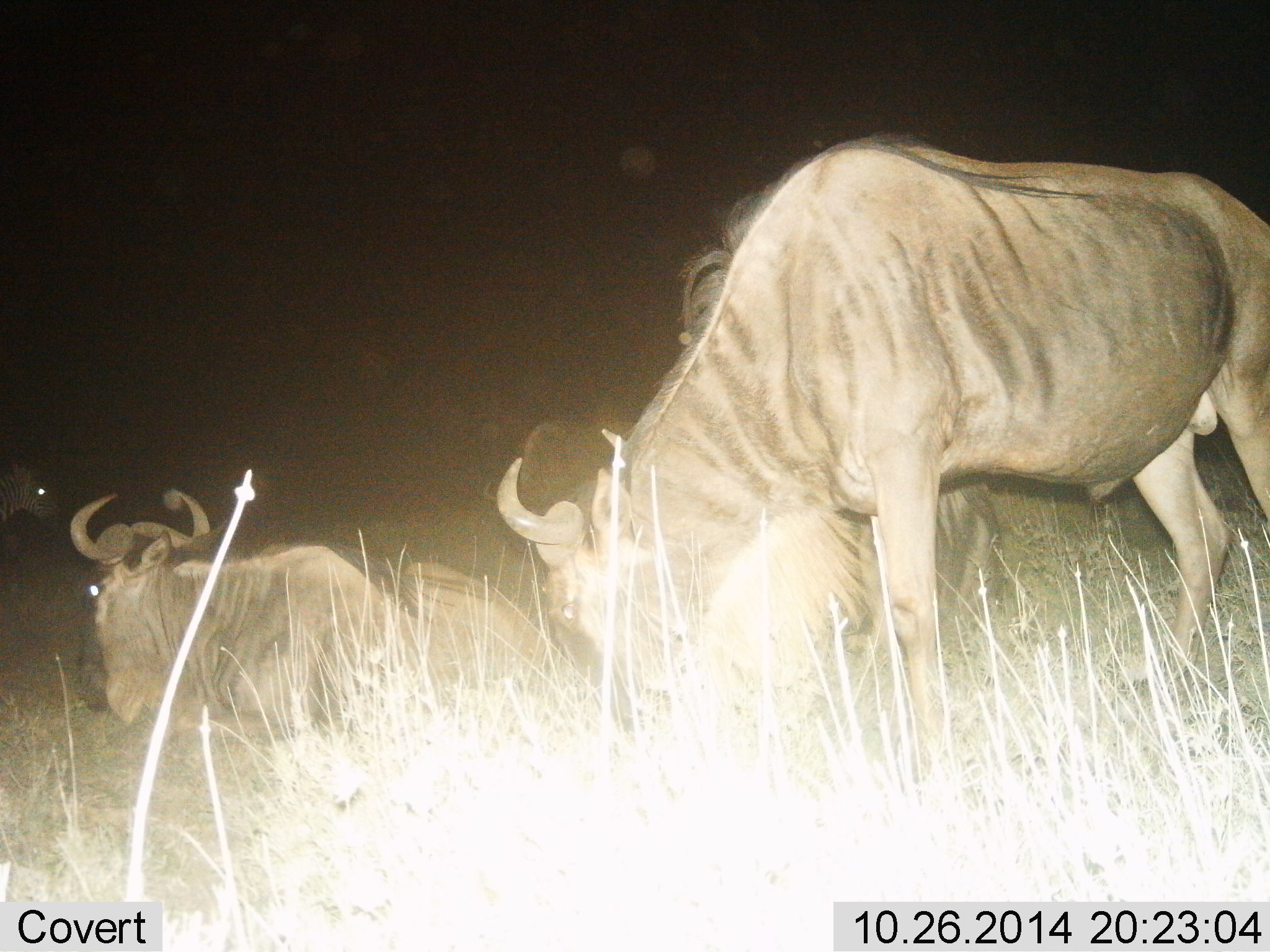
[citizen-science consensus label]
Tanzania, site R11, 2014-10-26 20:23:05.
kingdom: Animalia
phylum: Chordata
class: Mammalia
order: Artiodactyla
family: Bovidae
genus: Connochaetes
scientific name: Connochaetes taurinus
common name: blue wildebeest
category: wildebeest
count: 3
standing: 64%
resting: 73%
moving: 0%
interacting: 0%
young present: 0%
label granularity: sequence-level